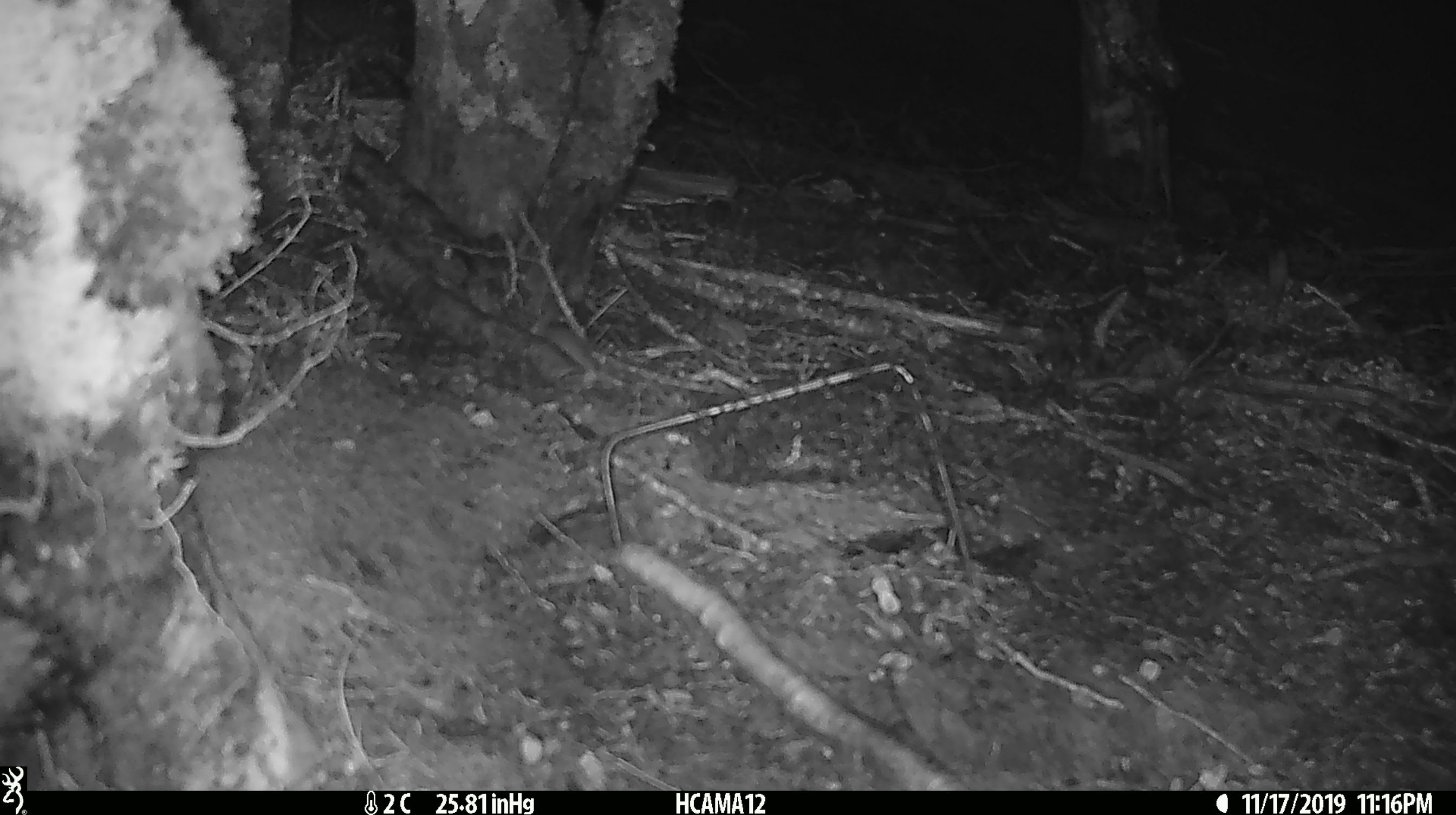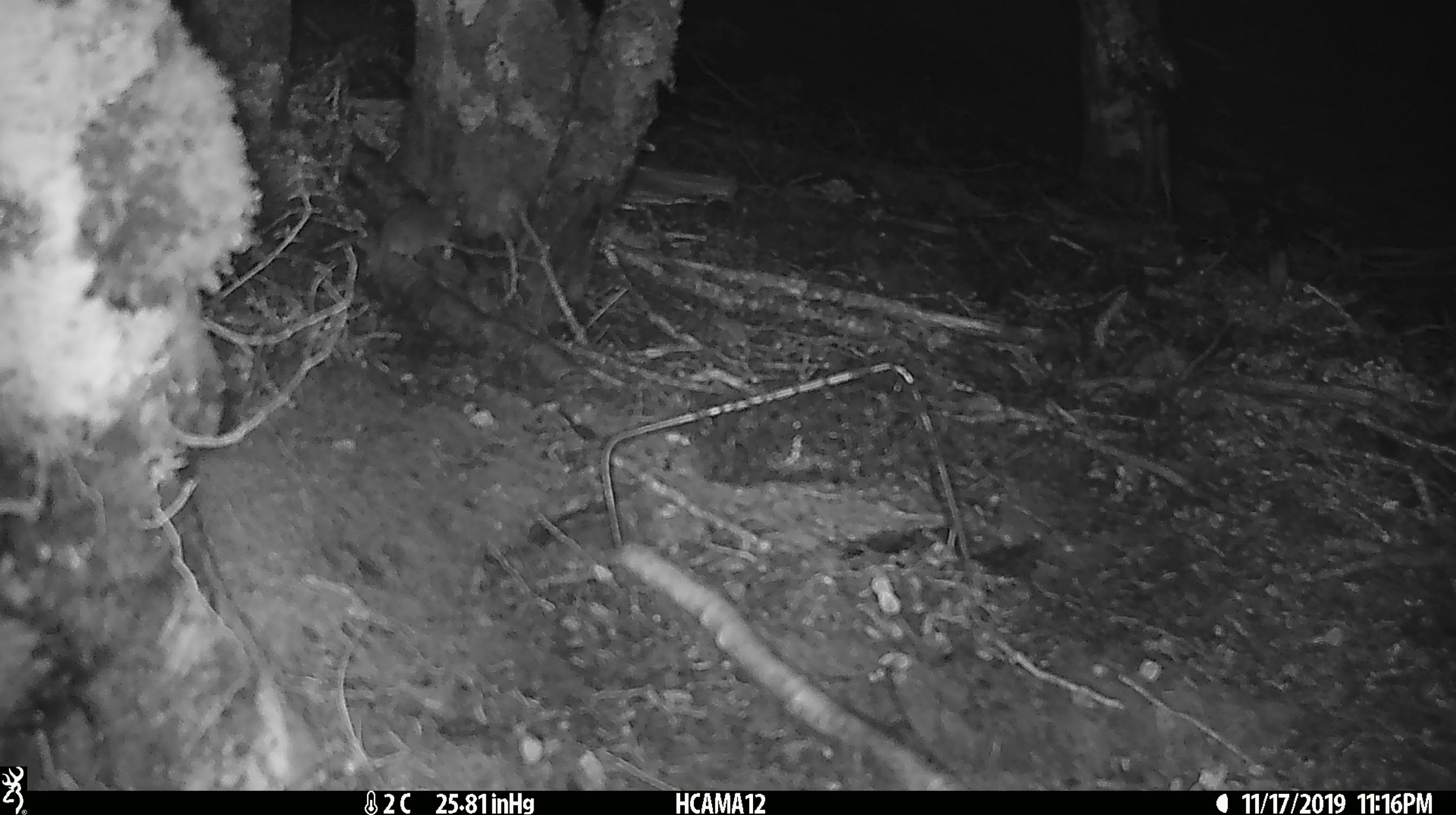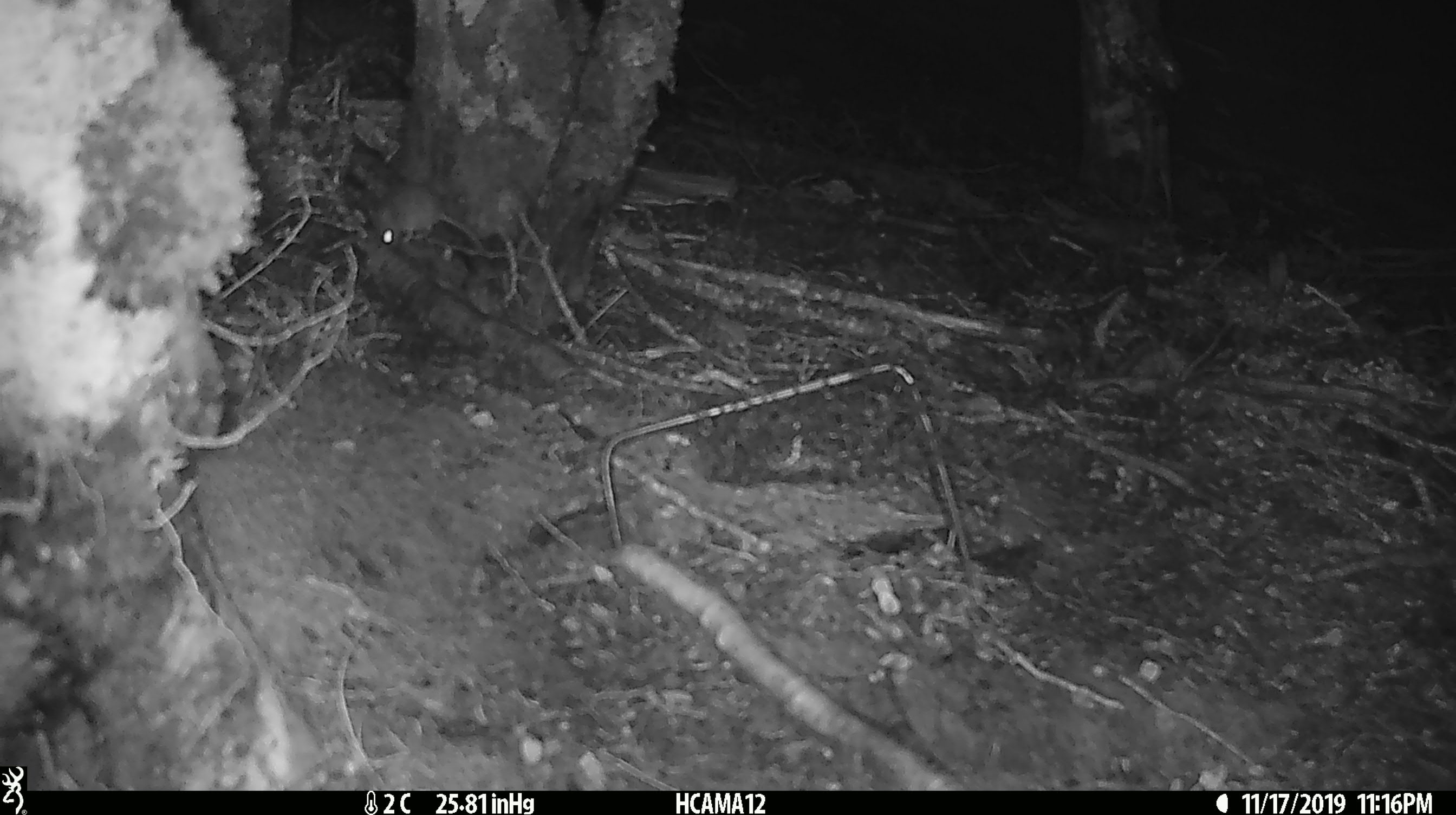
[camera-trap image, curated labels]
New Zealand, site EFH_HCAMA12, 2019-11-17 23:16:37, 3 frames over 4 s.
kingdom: Animalia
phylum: Chordata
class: Mammalia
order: Rodentia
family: Muridae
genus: Mus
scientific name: Mus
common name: mouse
Mouse (Mus).